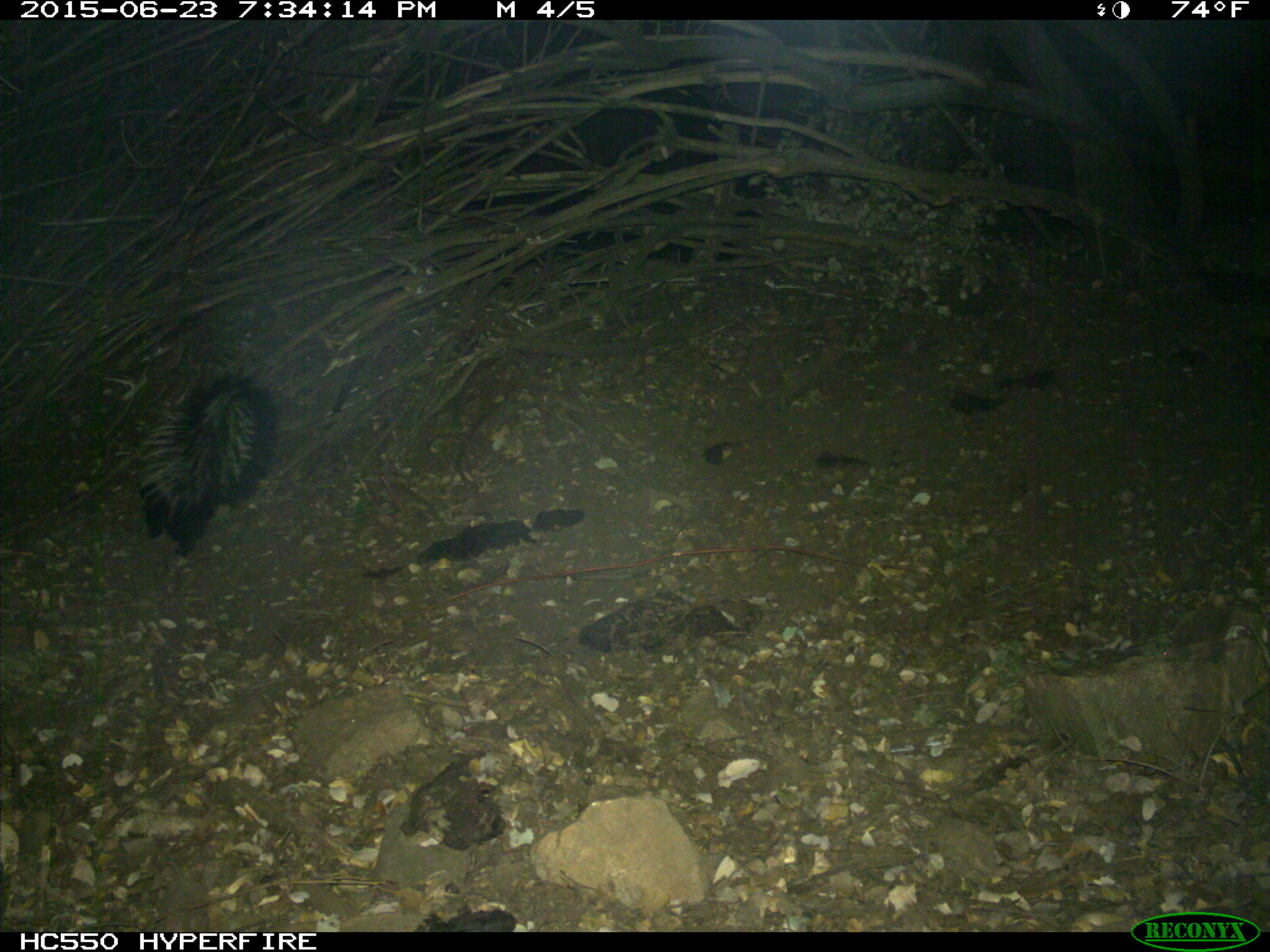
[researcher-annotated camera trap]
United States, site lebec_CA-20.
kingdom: Animalia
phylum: Chordata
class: Mammalia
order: Carnivora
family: Mephitidae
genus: Mephitis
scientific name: Mephitis mephitis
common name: striped skunk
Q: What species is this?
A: Mephitis mephitis (striped skunk).